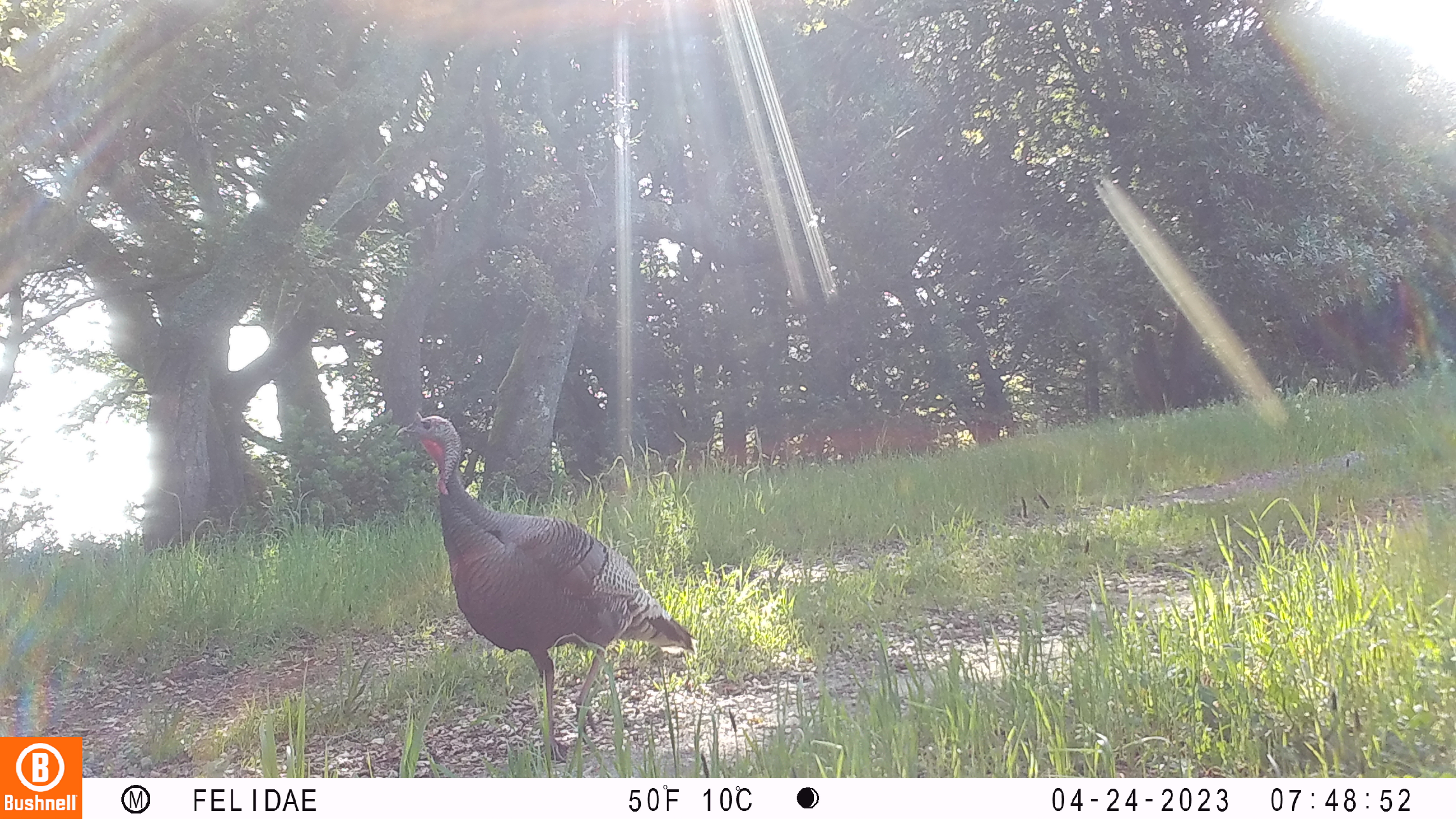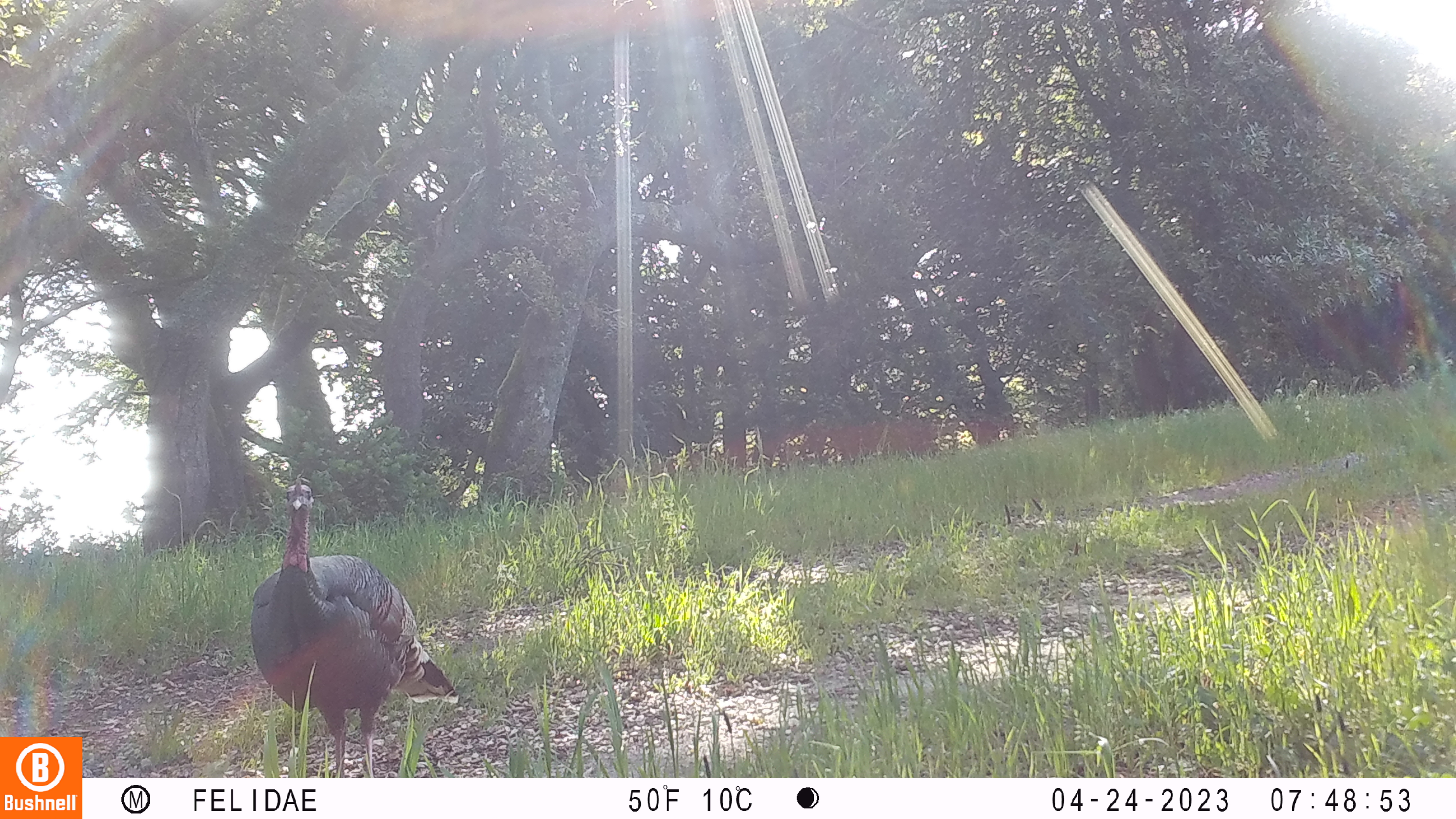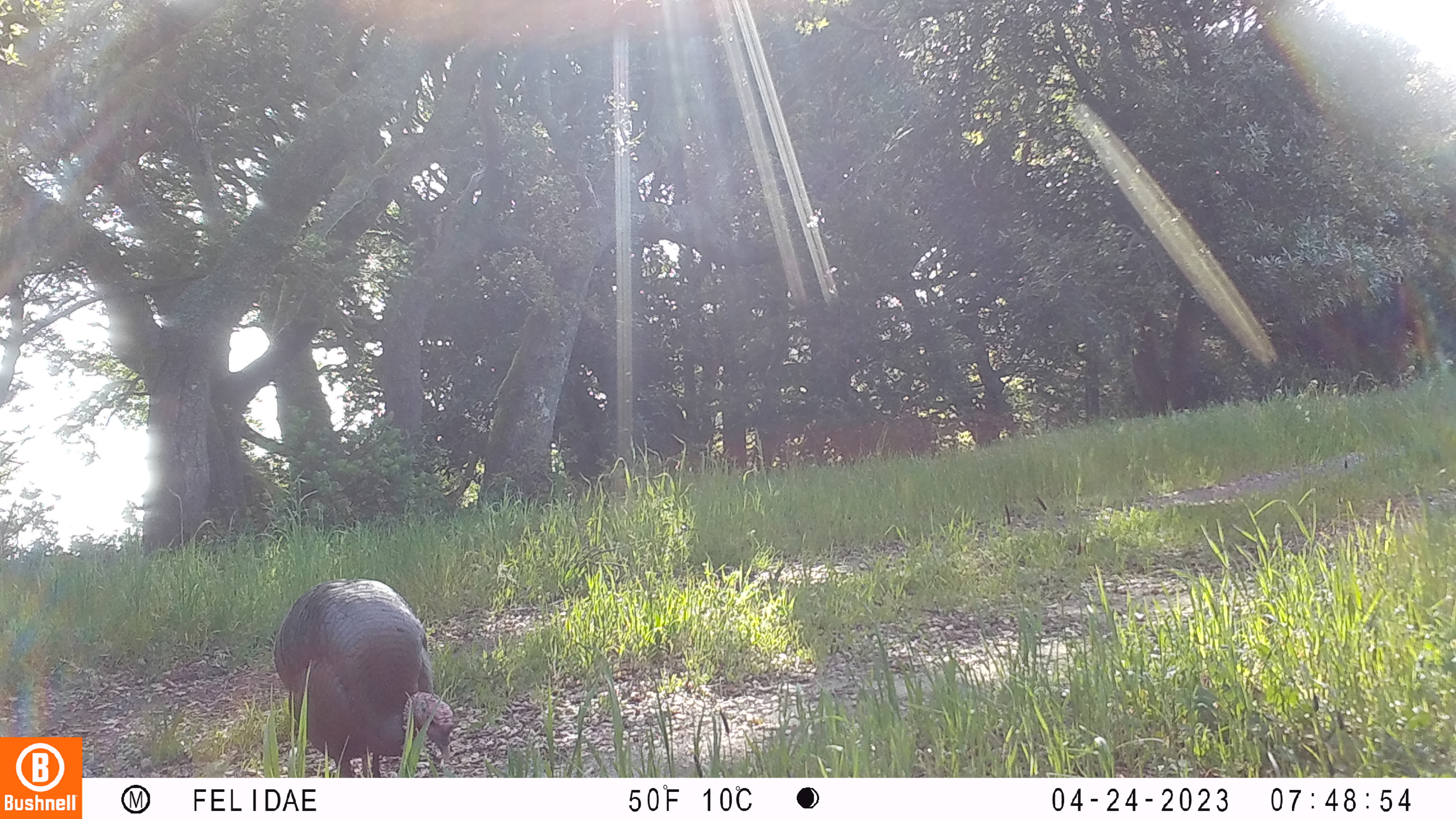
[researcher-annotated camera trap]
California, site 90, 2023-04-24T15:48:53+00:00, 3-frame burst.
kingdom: Animalia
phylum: Chordata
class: Aves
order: Galliformes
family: Phasianidae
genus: Meleagris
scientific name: Meleagris gallopavo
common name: turkey